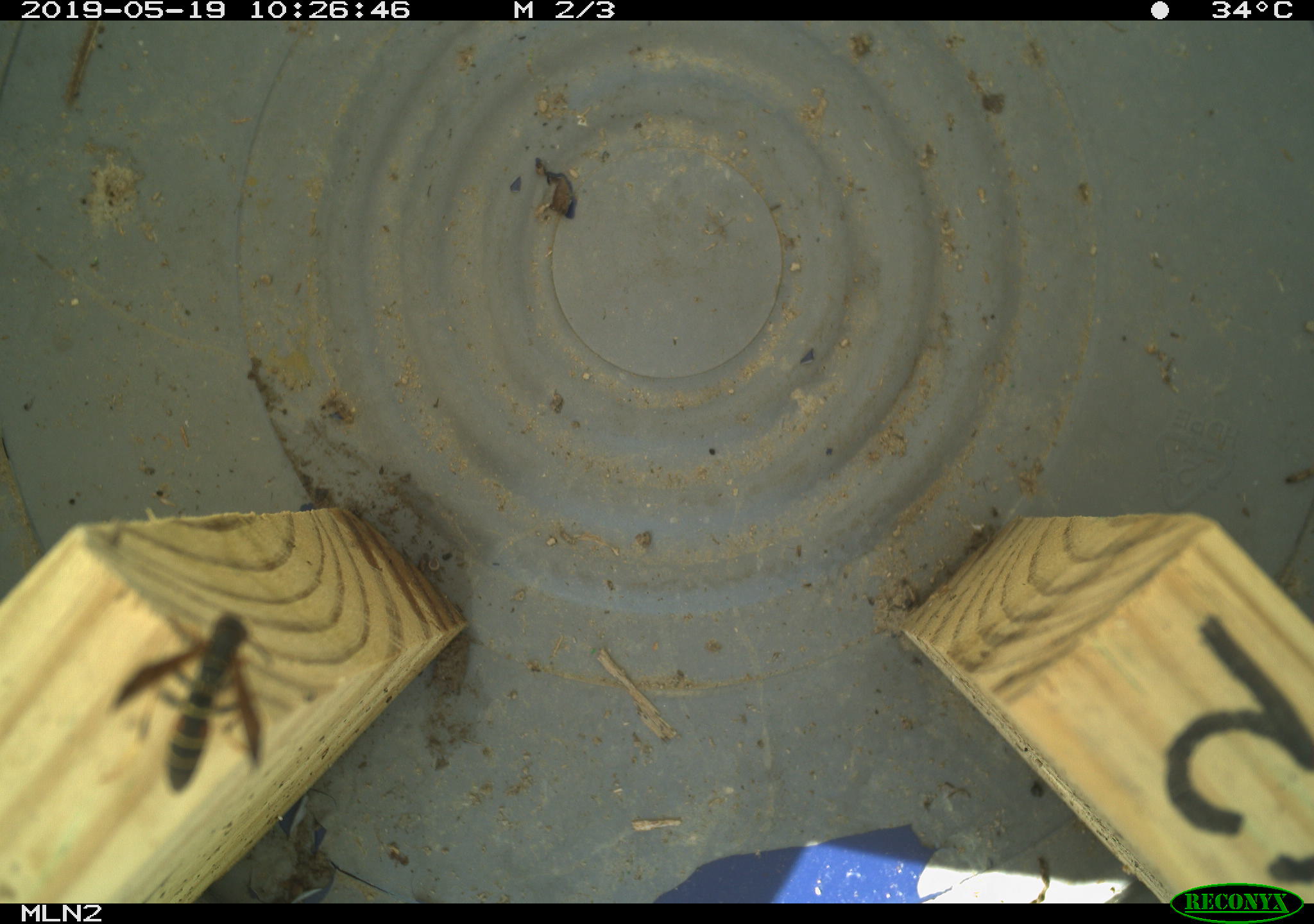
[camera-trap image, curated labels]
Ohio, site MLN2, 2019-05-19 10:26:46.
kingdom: Animalia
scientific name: Animalia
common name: animal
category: invertebrate